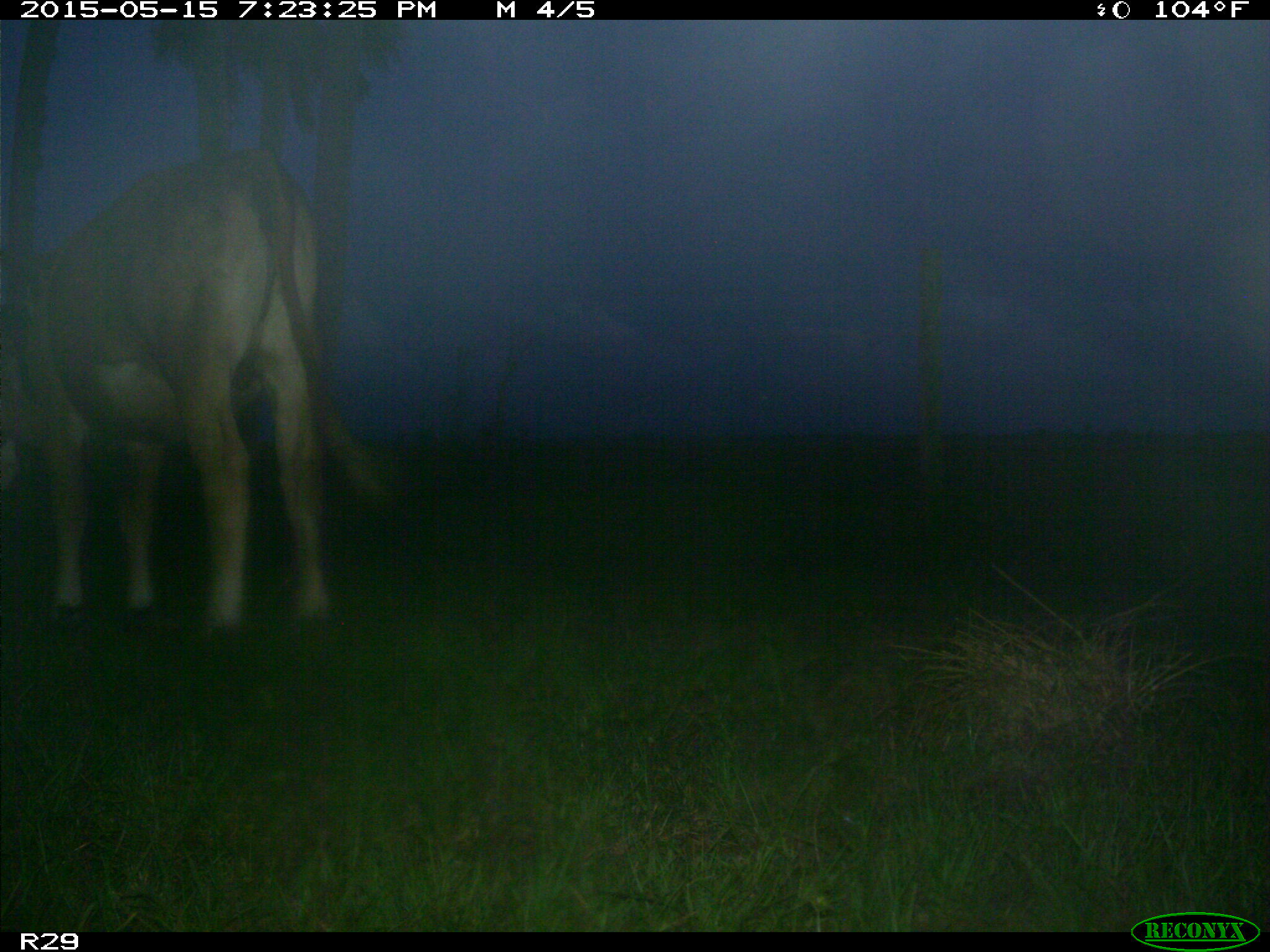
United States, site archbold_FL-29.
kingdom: Animalia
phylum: Chordata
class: Mammalia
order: Artiodactyla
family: Bovidae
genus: Bos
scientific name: Bos taurus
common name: domestic cow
Bos taurus (domestic cow).